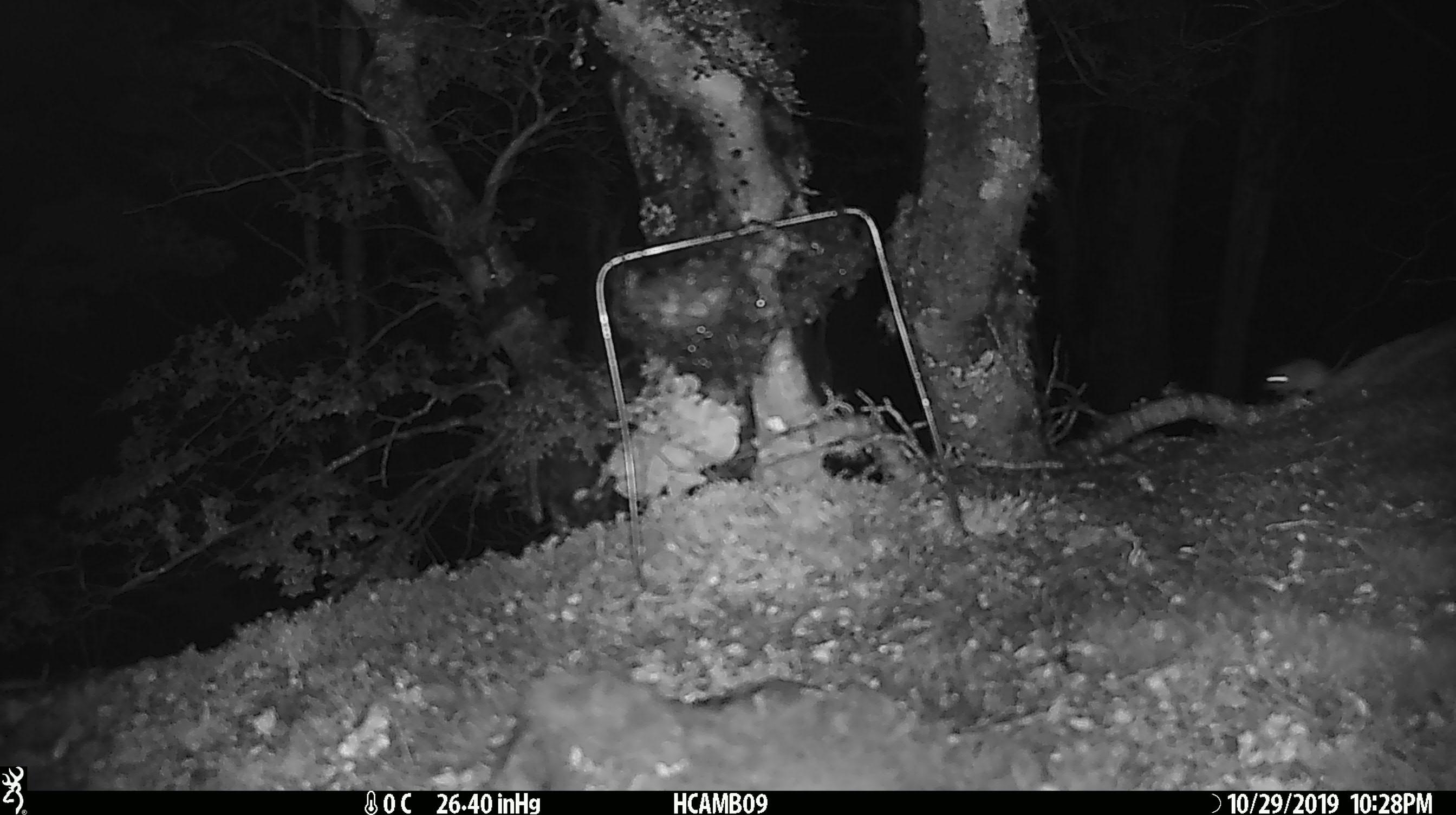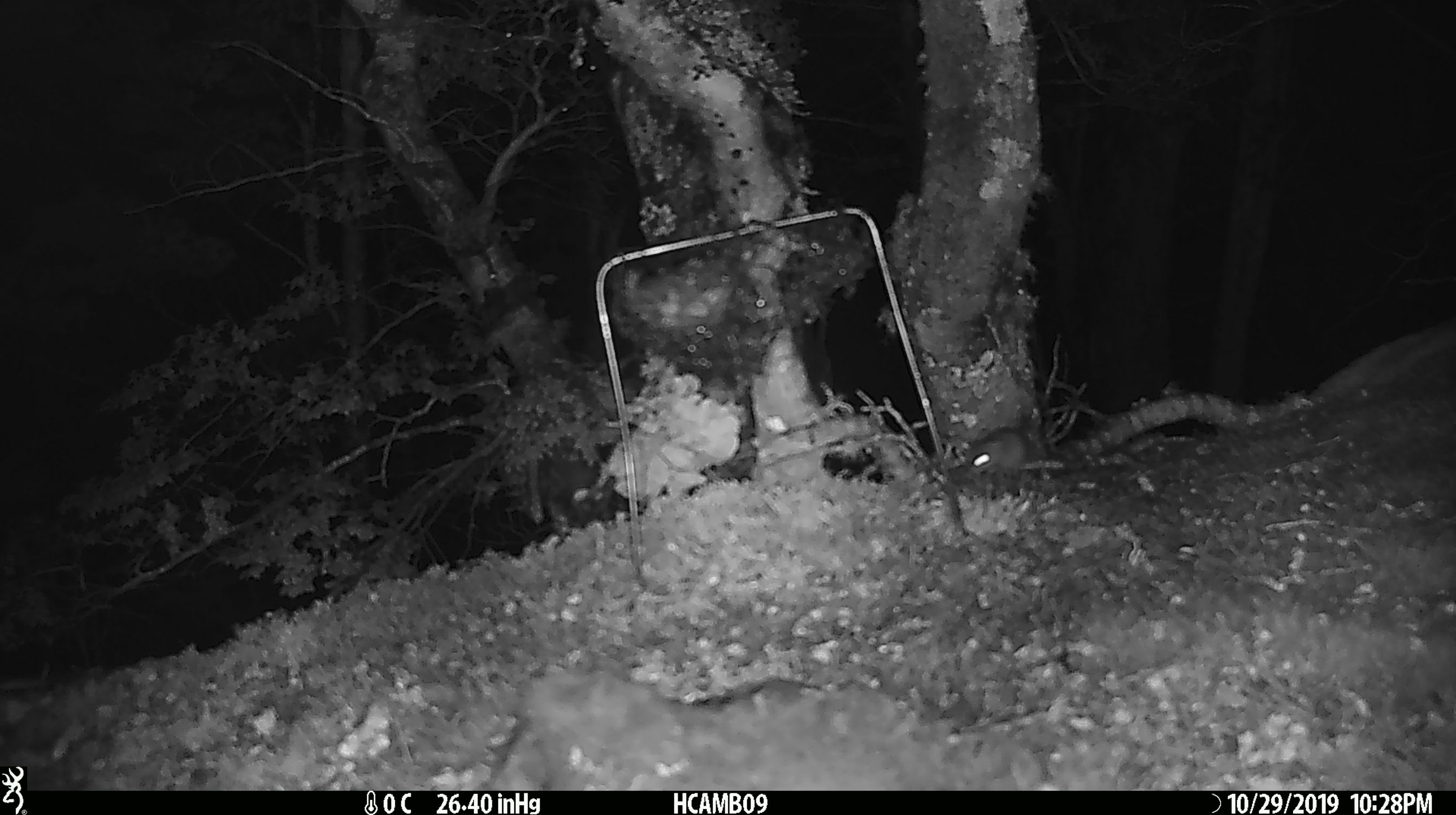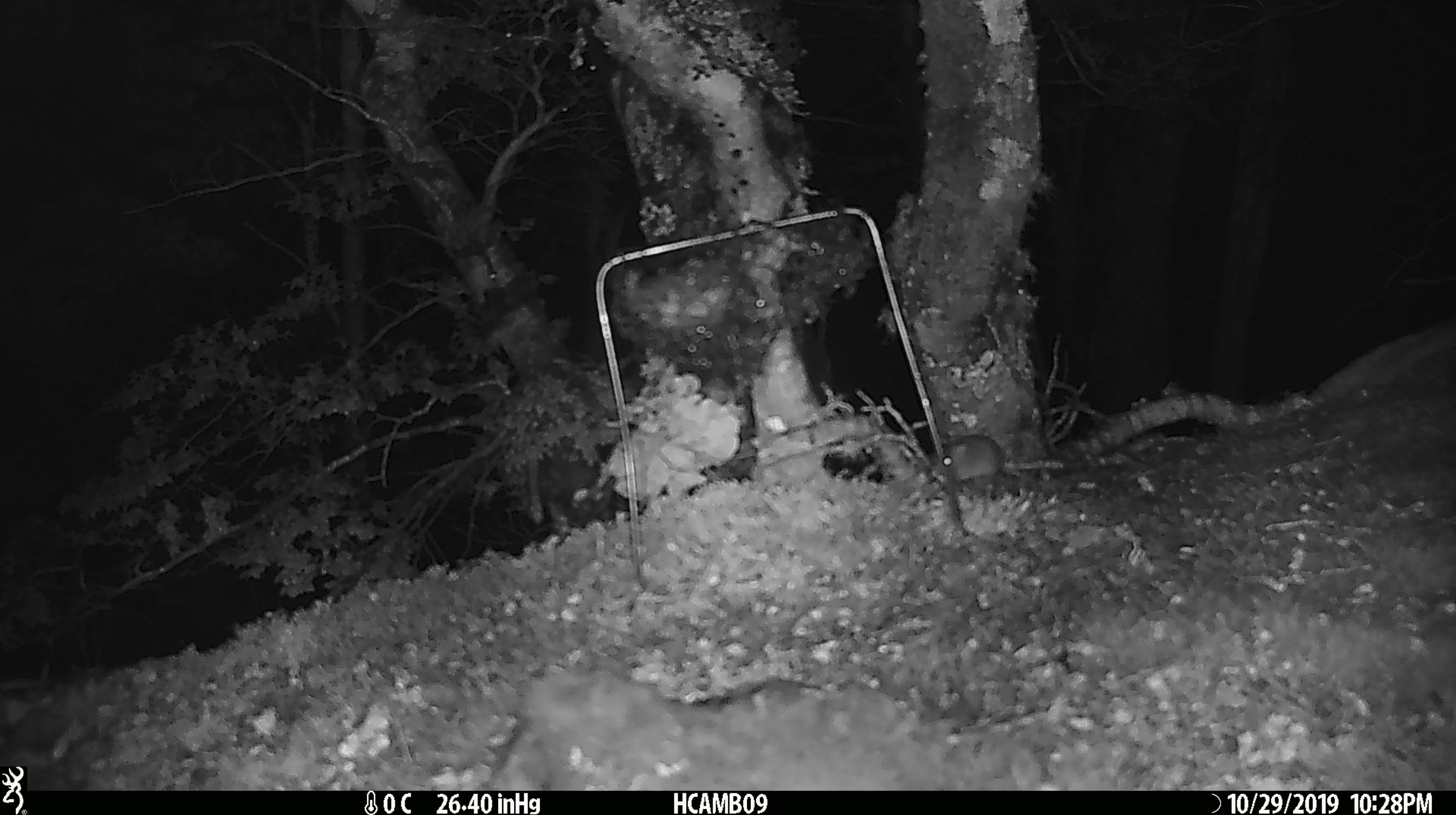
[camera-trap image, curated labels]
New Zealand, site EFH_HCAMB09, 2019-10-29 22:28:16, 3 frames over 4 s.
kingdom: Animalia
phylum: Chordata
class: Mammalia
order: Rodentia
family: Muridae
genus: Mus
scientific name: Mus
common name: mouse